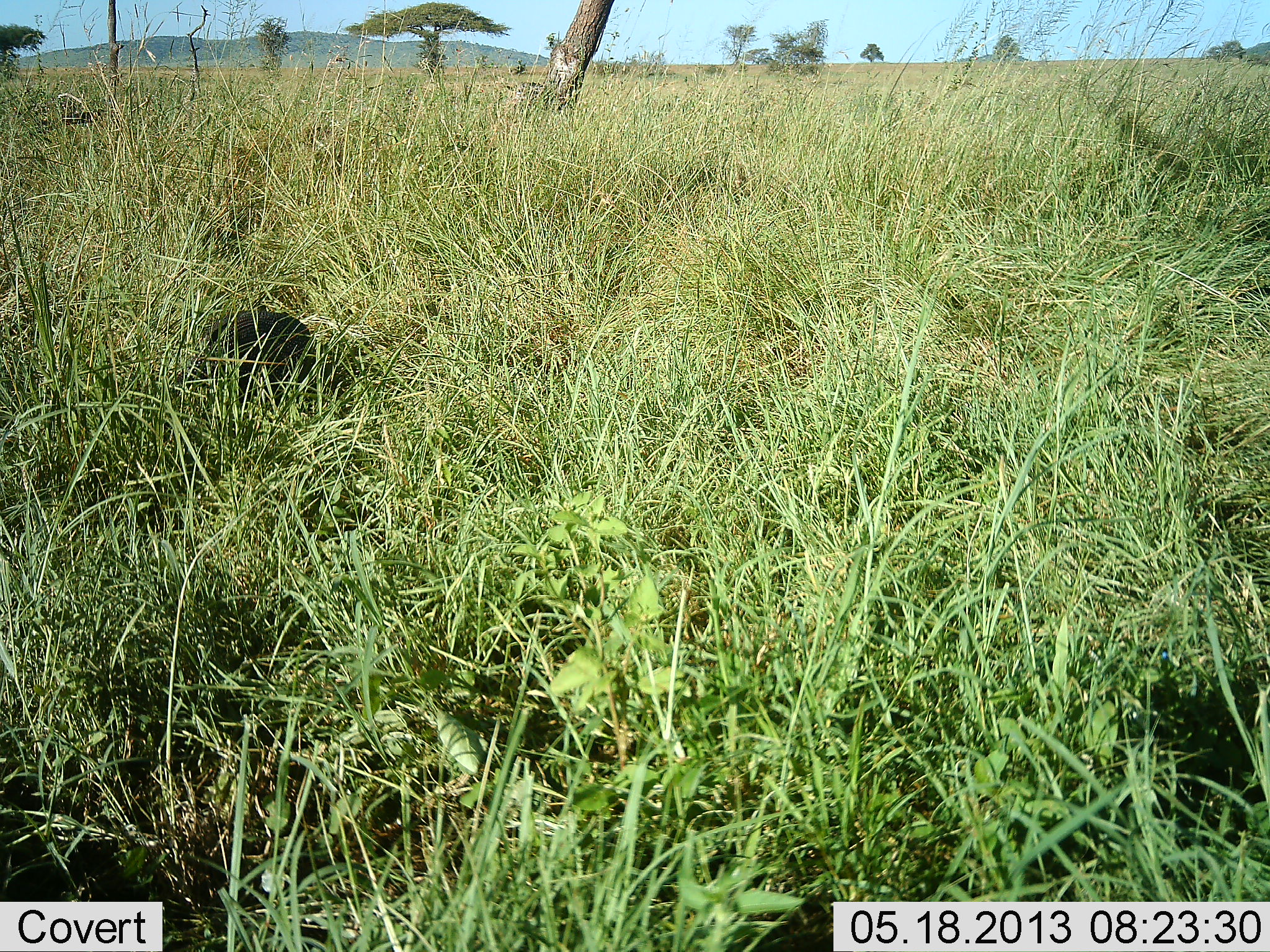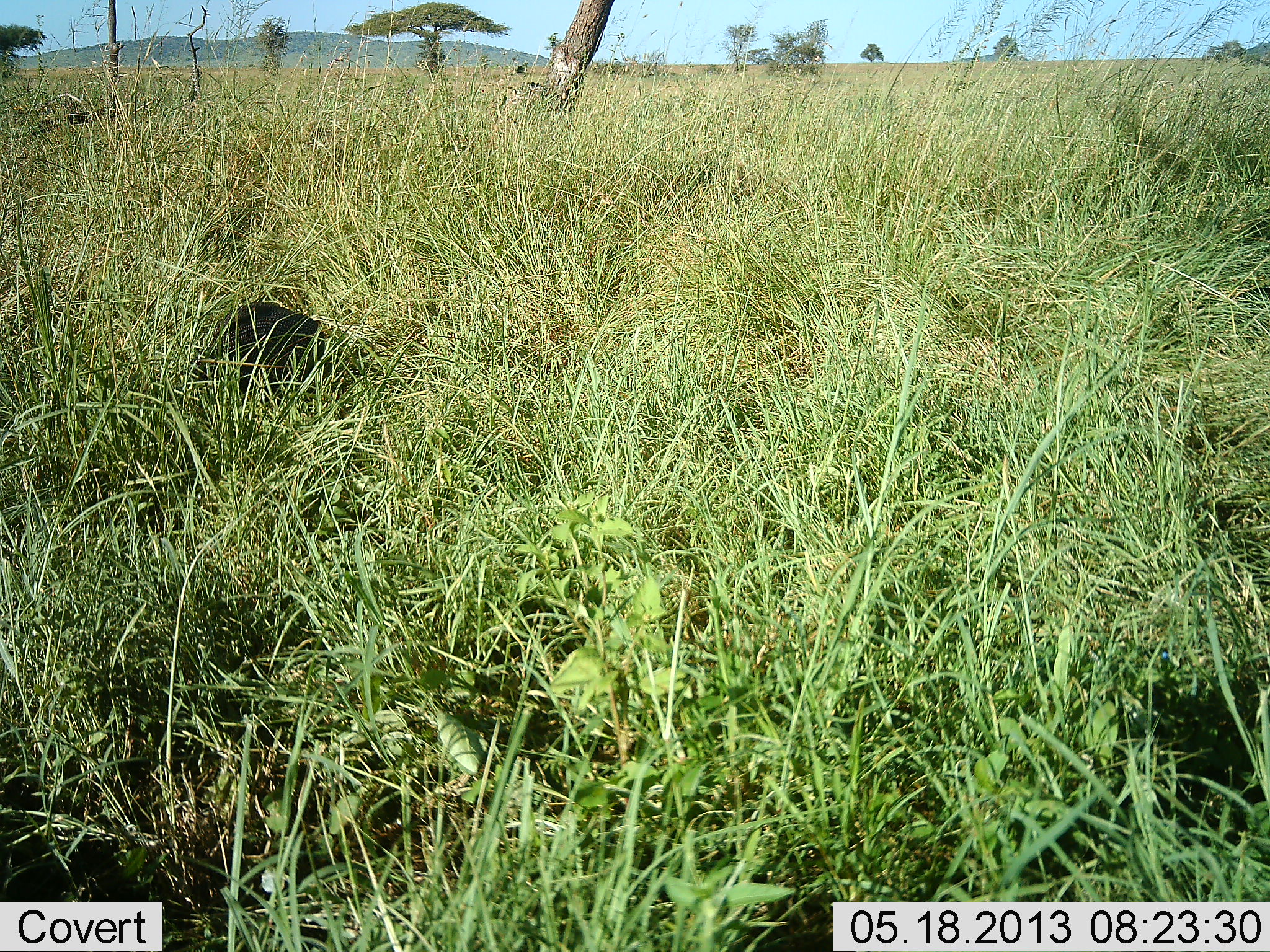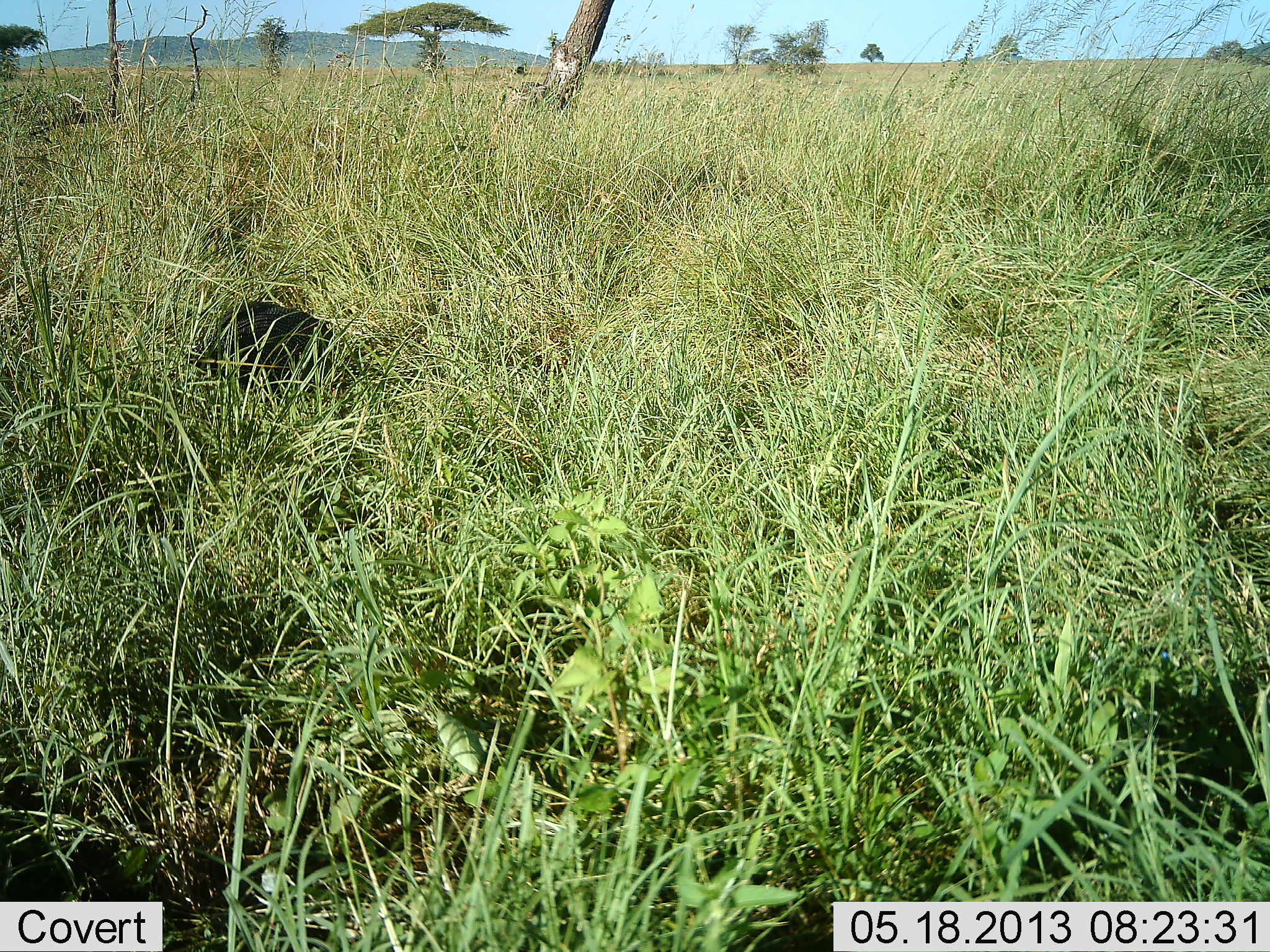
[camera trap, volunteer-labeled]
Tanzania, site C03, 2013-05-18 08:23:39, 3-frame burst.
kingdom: Animalia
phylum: Chordata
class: Aves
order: Galliformes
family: Numididae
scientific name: Numididae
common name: guinea fowl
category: guineafowl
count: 1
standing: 0%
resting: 0%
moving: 29%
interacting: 0%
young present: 0%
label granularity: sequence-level